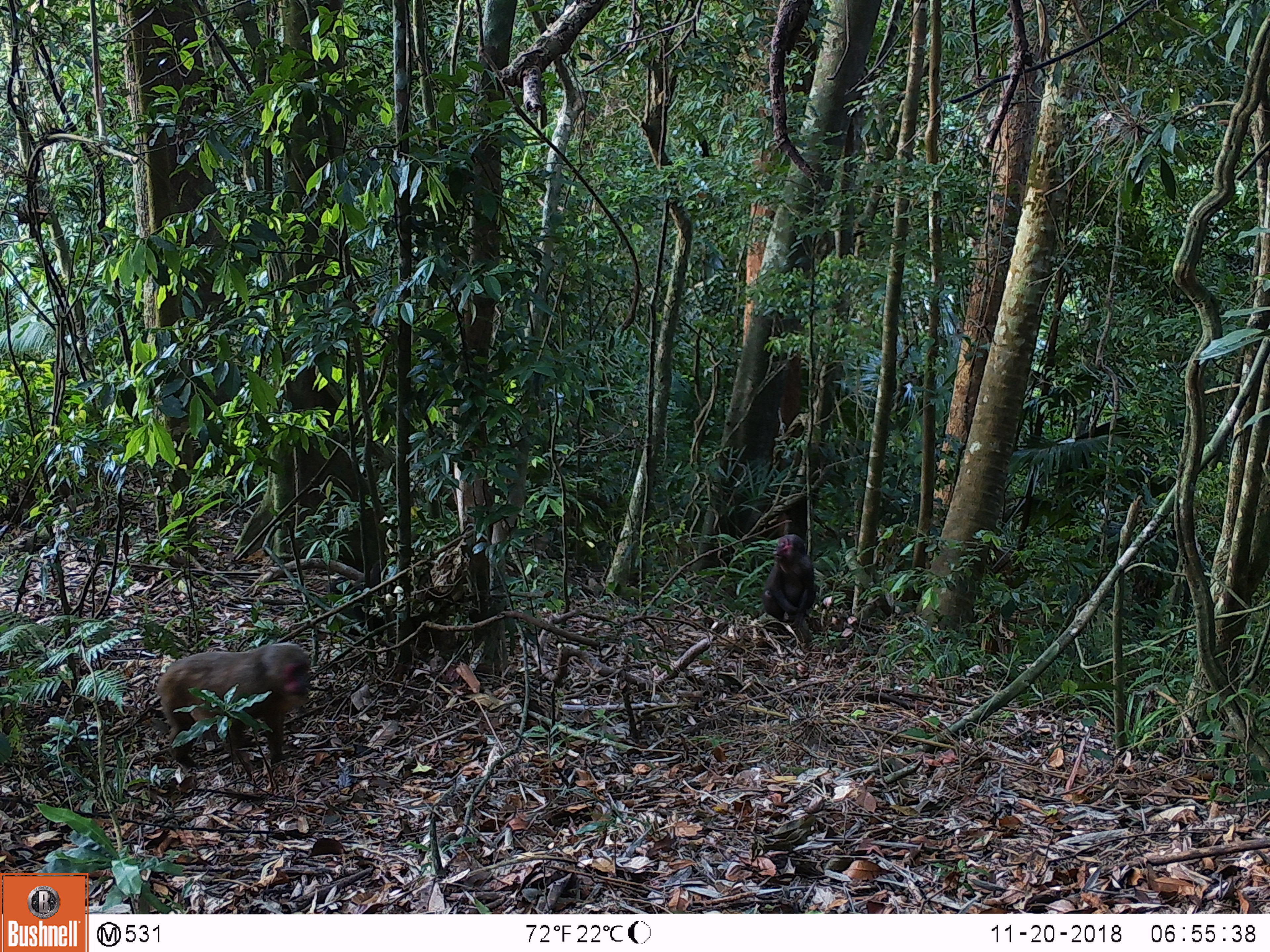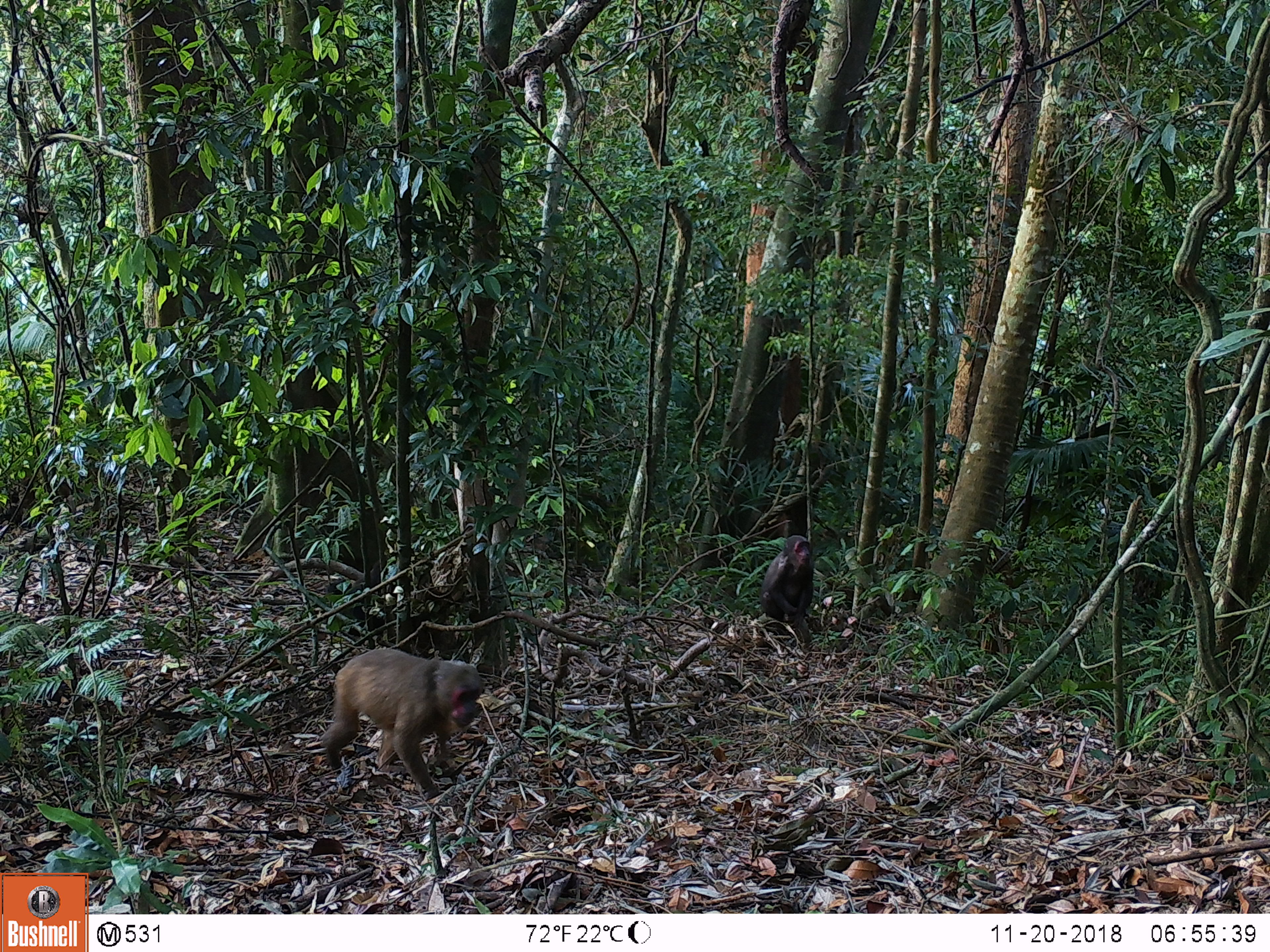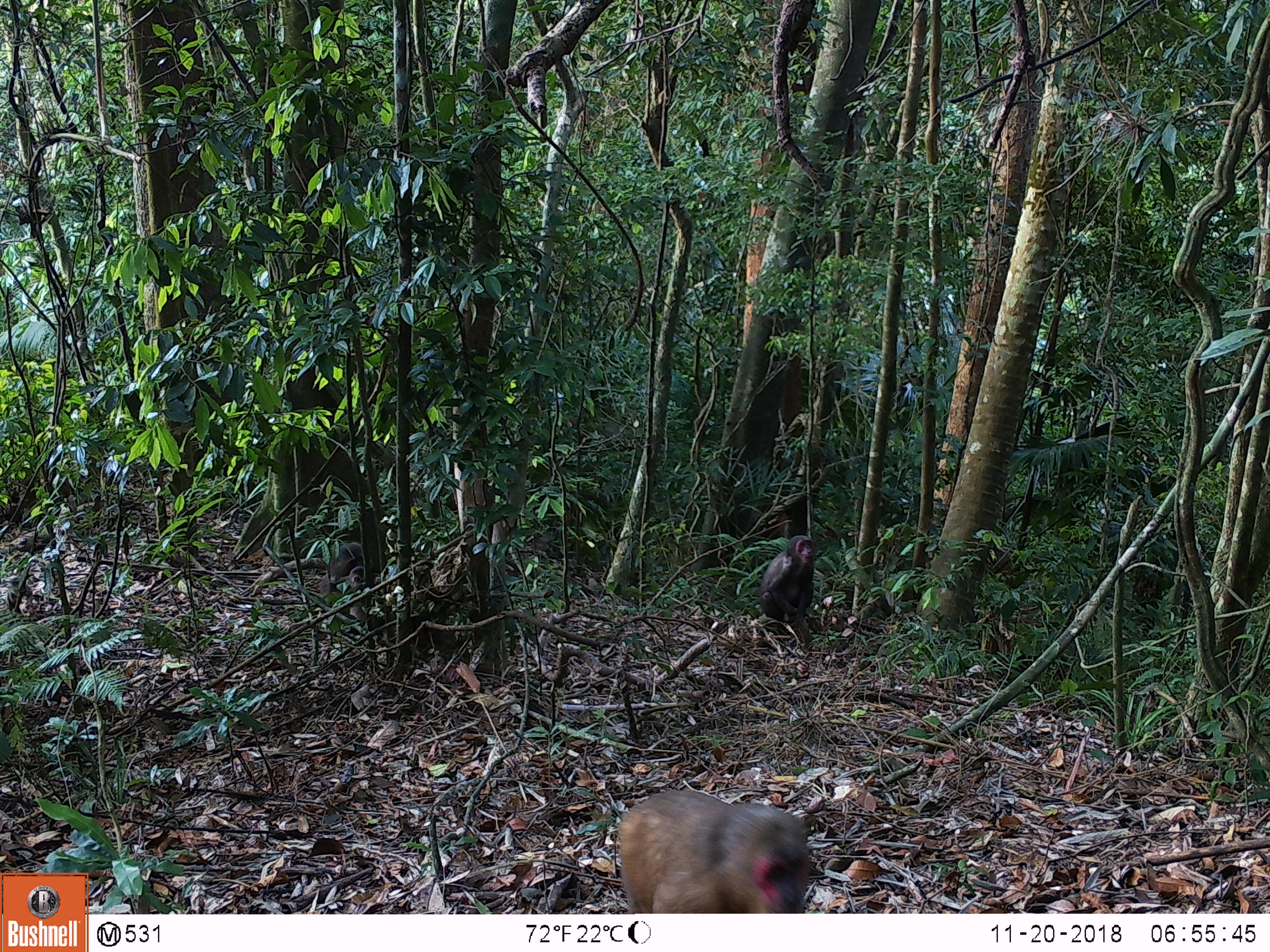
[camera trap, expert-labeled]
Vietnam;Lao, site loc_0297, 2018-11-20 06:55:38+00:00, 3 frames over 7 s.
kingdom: Animalia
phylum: Chordata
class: Mammalia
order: Primates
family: Cercopithecidae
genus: Macaca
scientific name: Macaca arctoides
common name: stump-tailed macaque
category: stump tailed macaque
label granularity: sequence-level